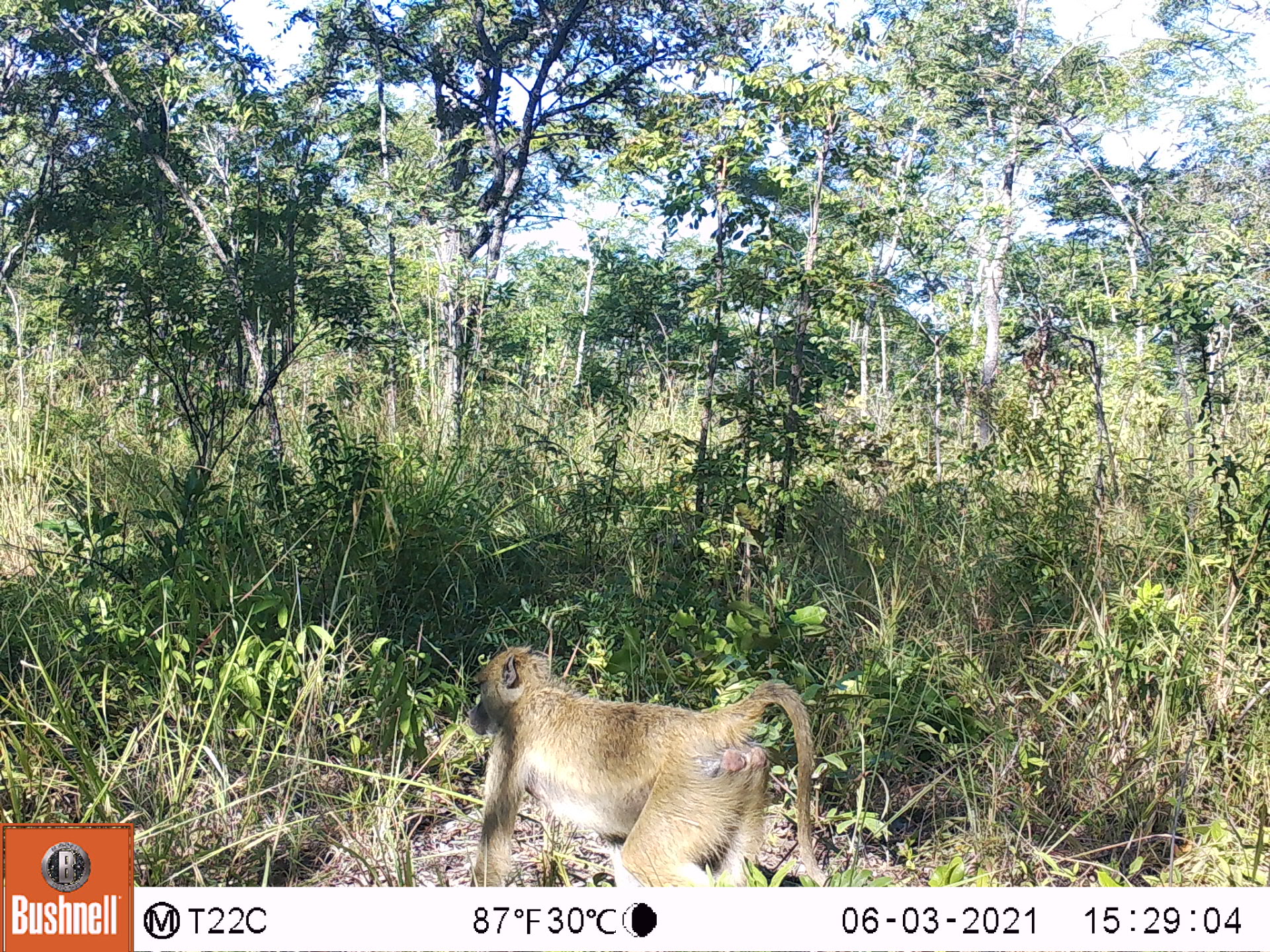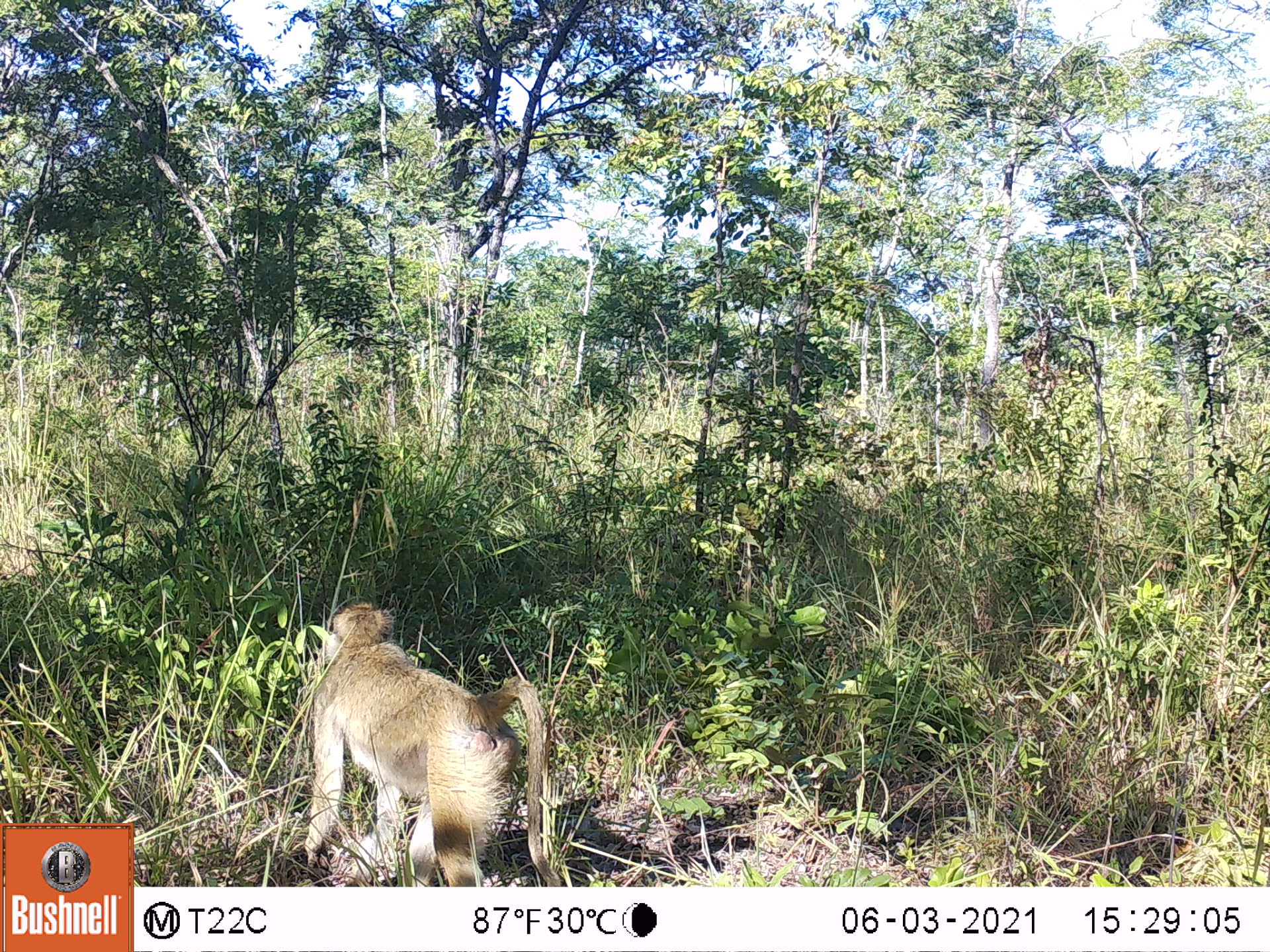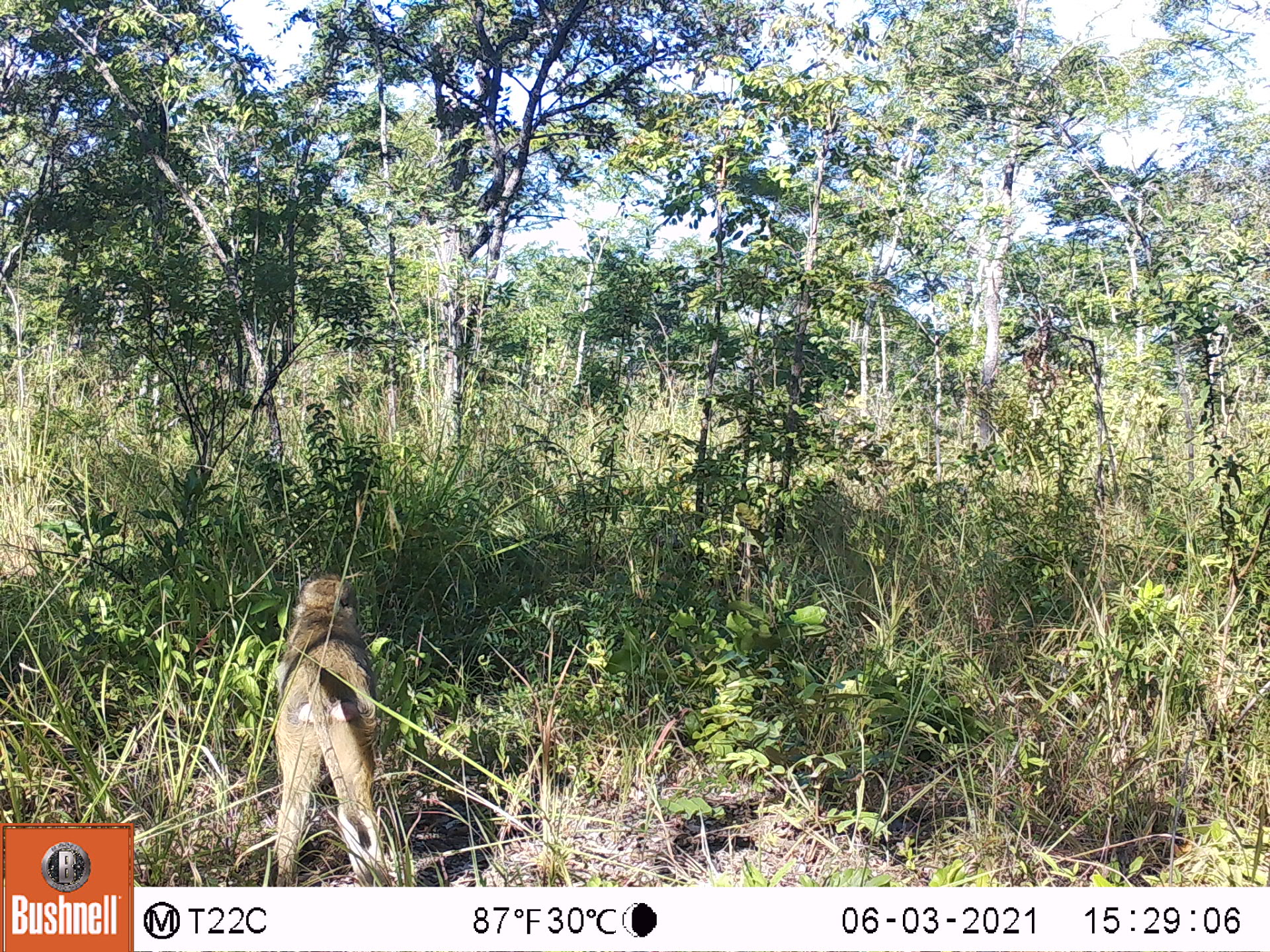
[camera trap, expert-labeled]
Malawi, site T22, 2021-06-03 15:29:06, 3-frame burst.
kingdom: Animalia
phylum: Chordata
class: Mammalia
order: Primates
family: Cercopithecidae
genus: Papio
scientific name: Papio cynocephalus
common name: yellow baboon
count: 1